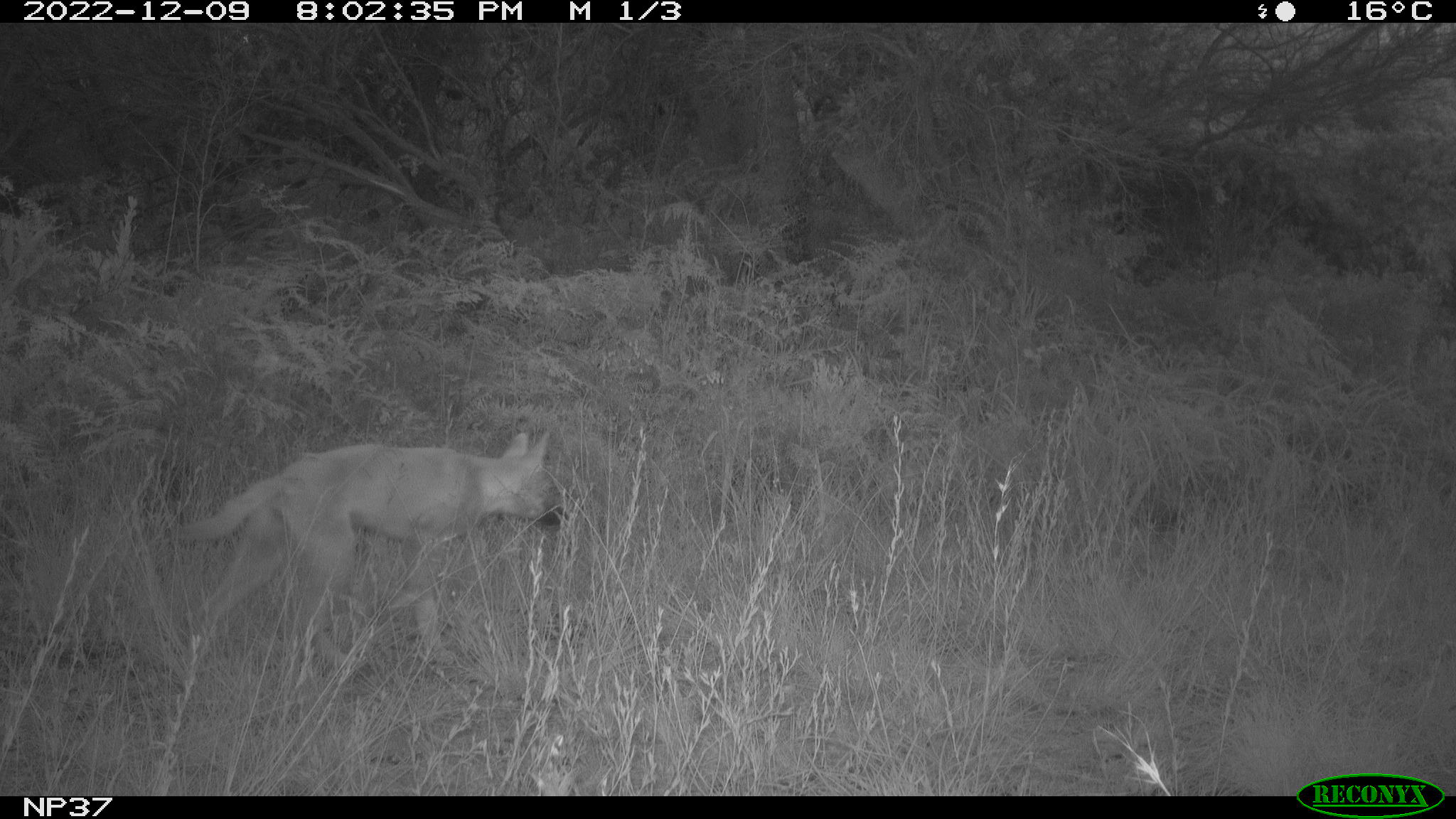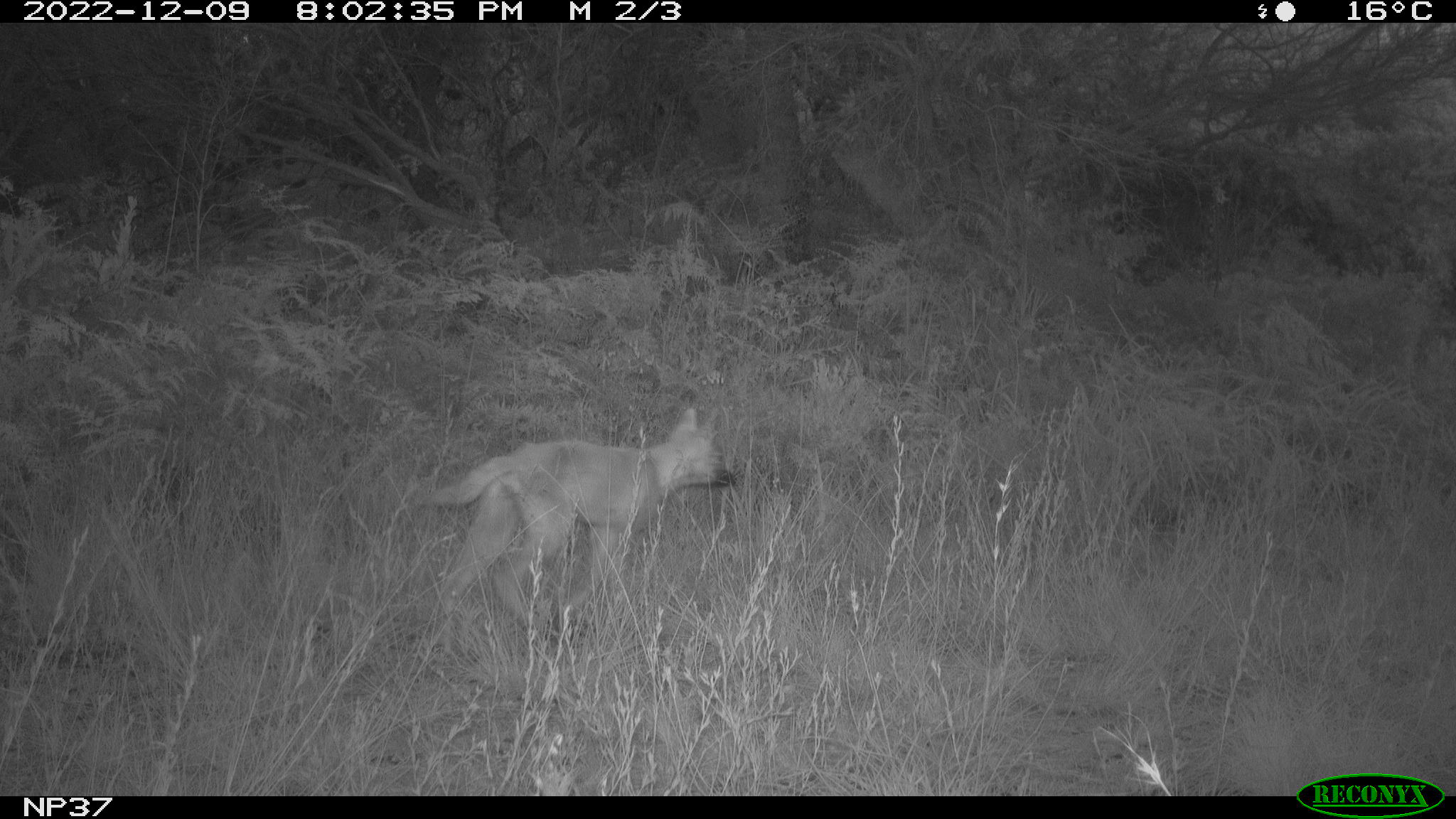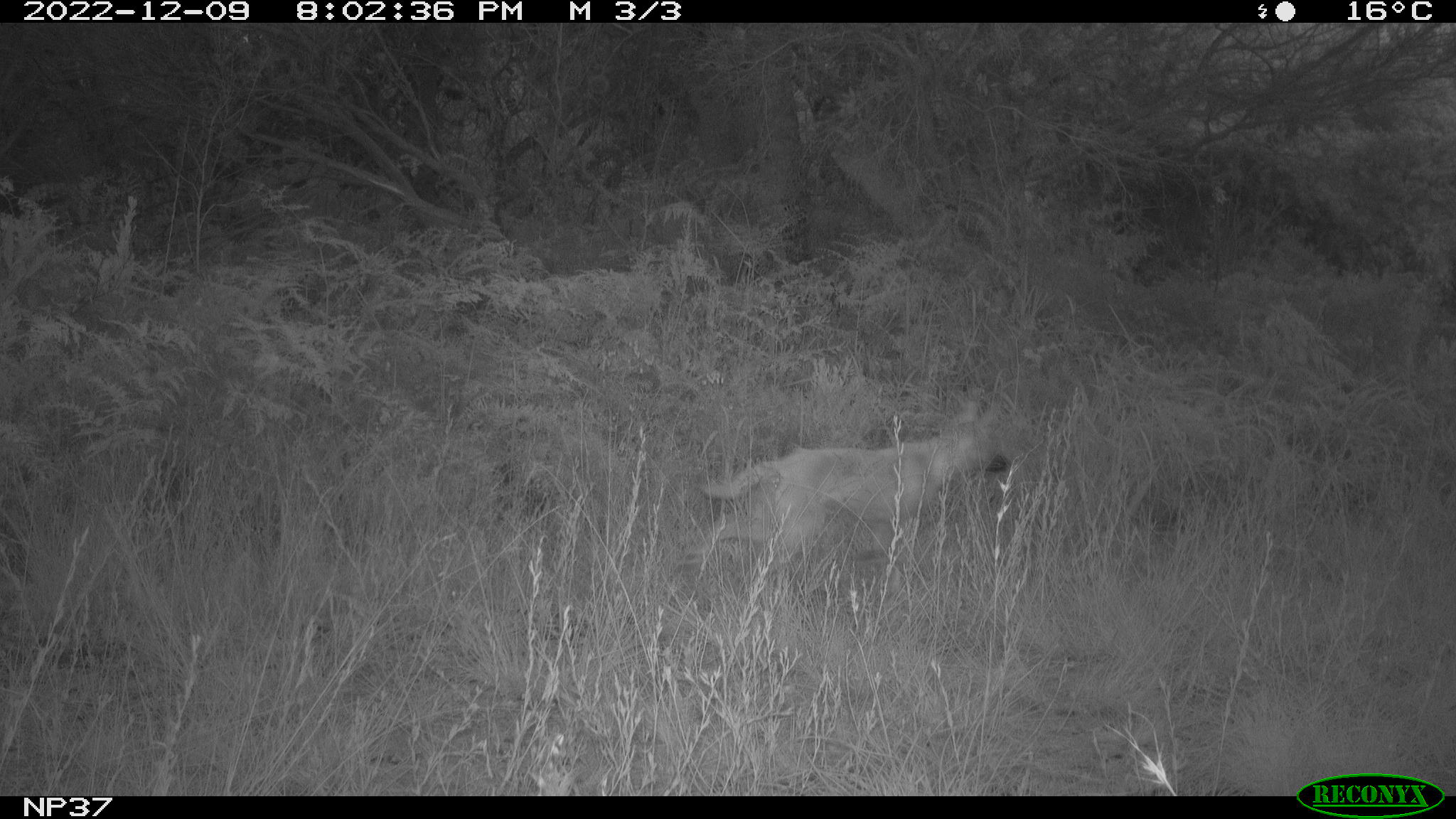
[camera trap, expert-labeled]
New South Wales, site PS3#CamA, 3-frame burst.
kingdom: Animalia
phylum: Chordata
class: Mammalia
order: Carnivora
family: Canidae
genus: Canis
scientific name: Canis familiaris dingo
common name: dingo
Dingo (Canis familiaris dingo).